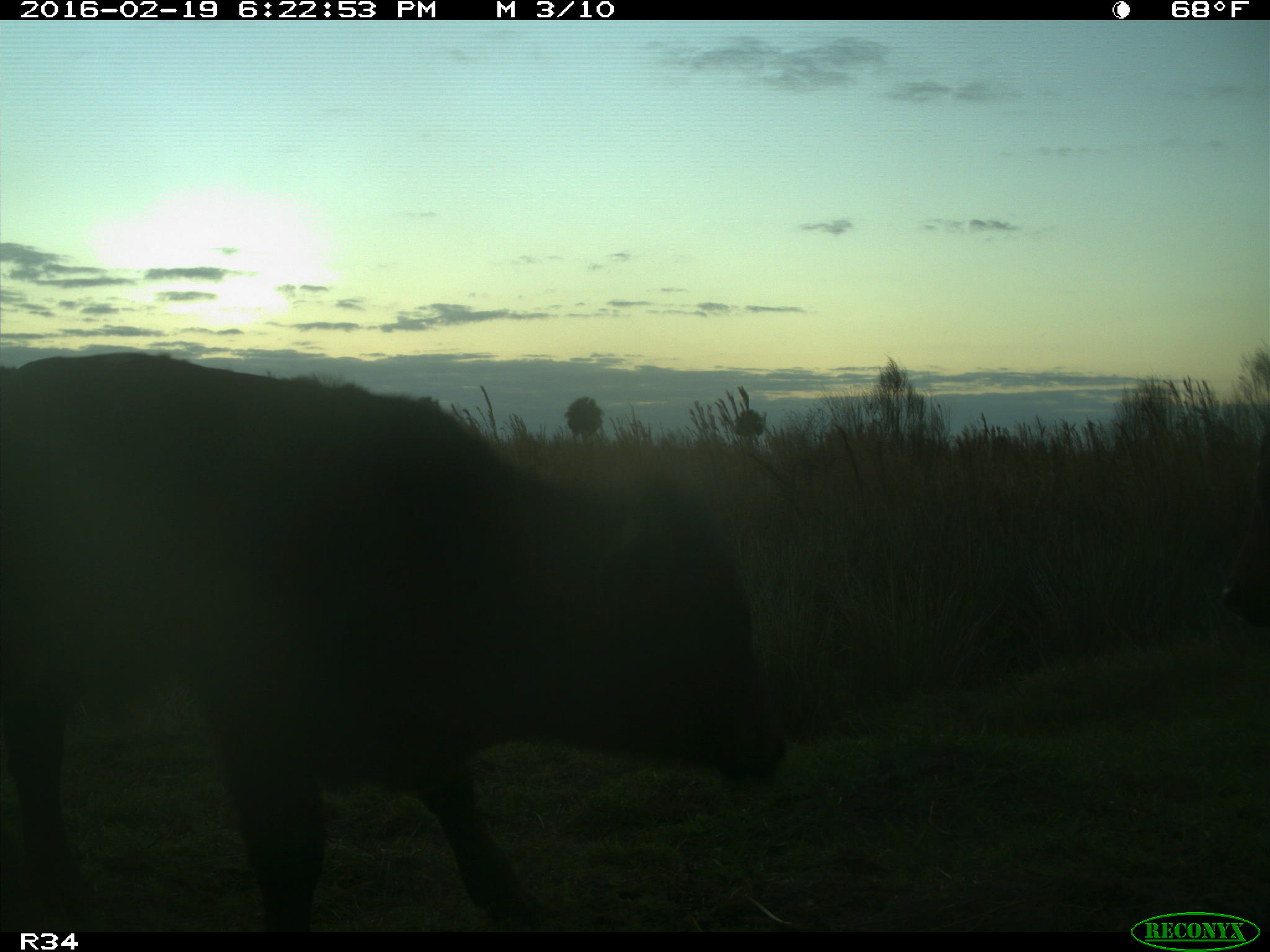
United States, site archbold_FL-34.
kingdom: Animalia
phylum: Chordata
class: Mammalia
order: Artiodactyla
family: Bovidae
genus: Bos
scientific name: Bos taurus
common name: domestic cow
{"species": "Bos taurus (domestic cow)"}